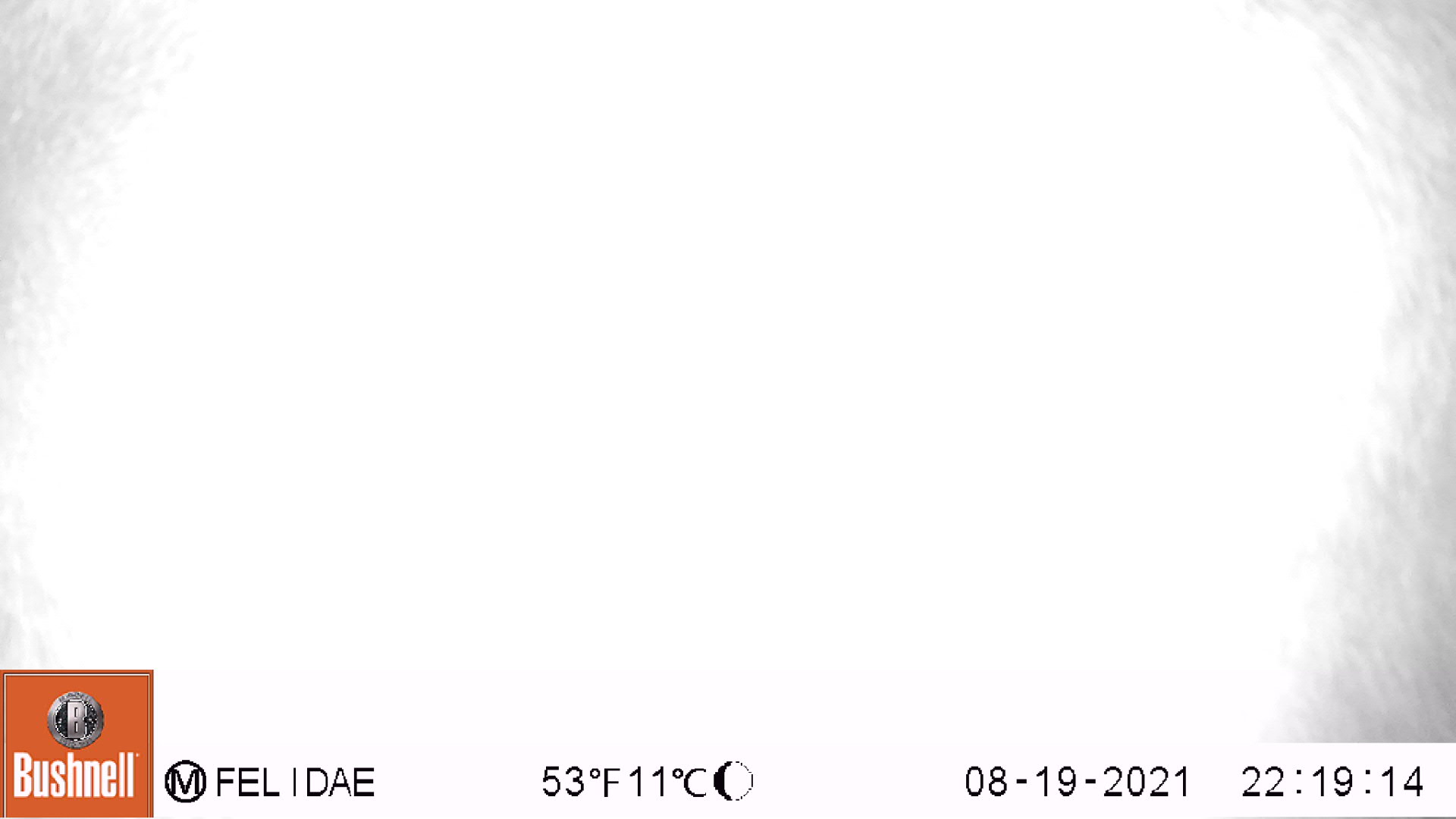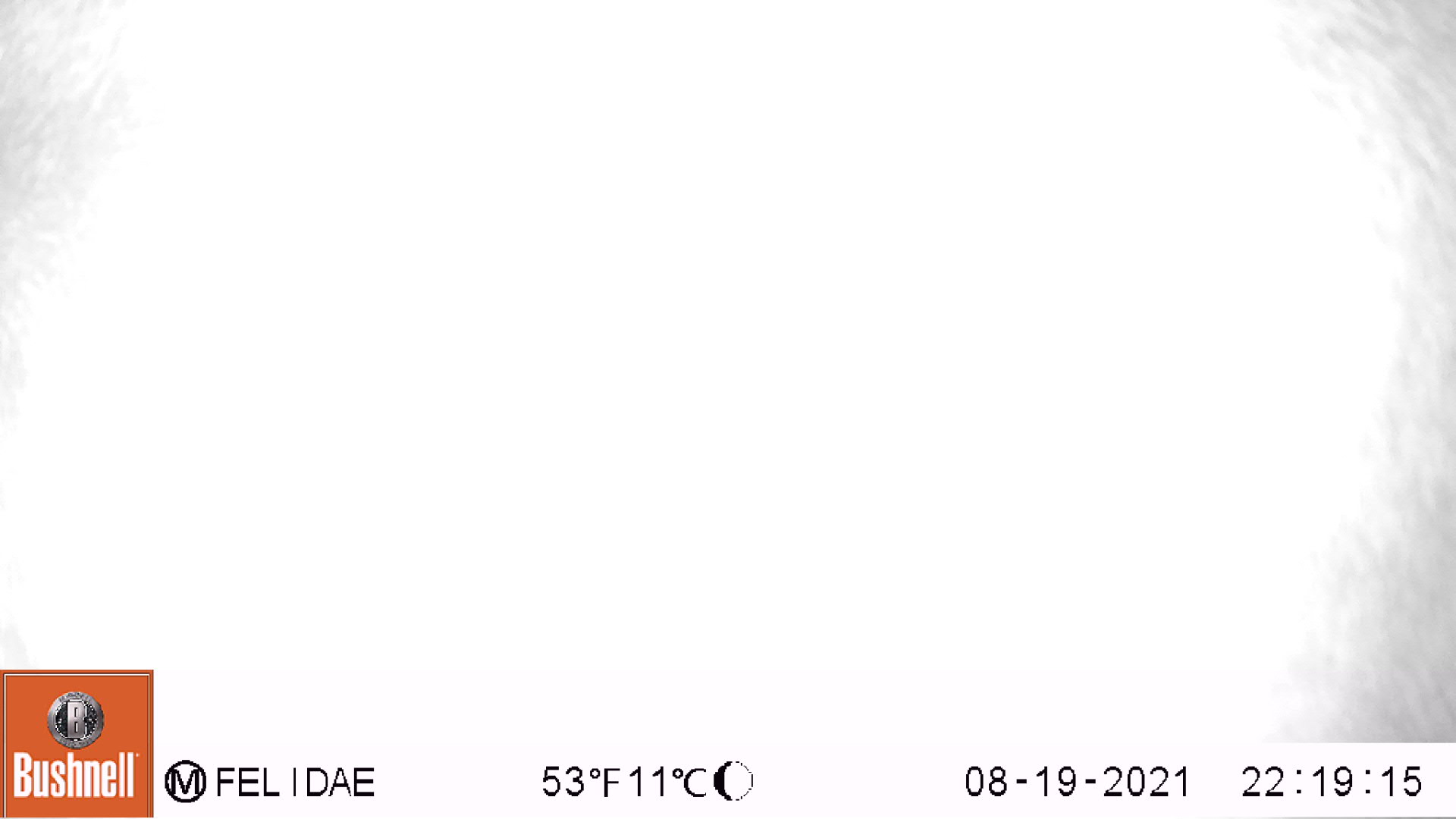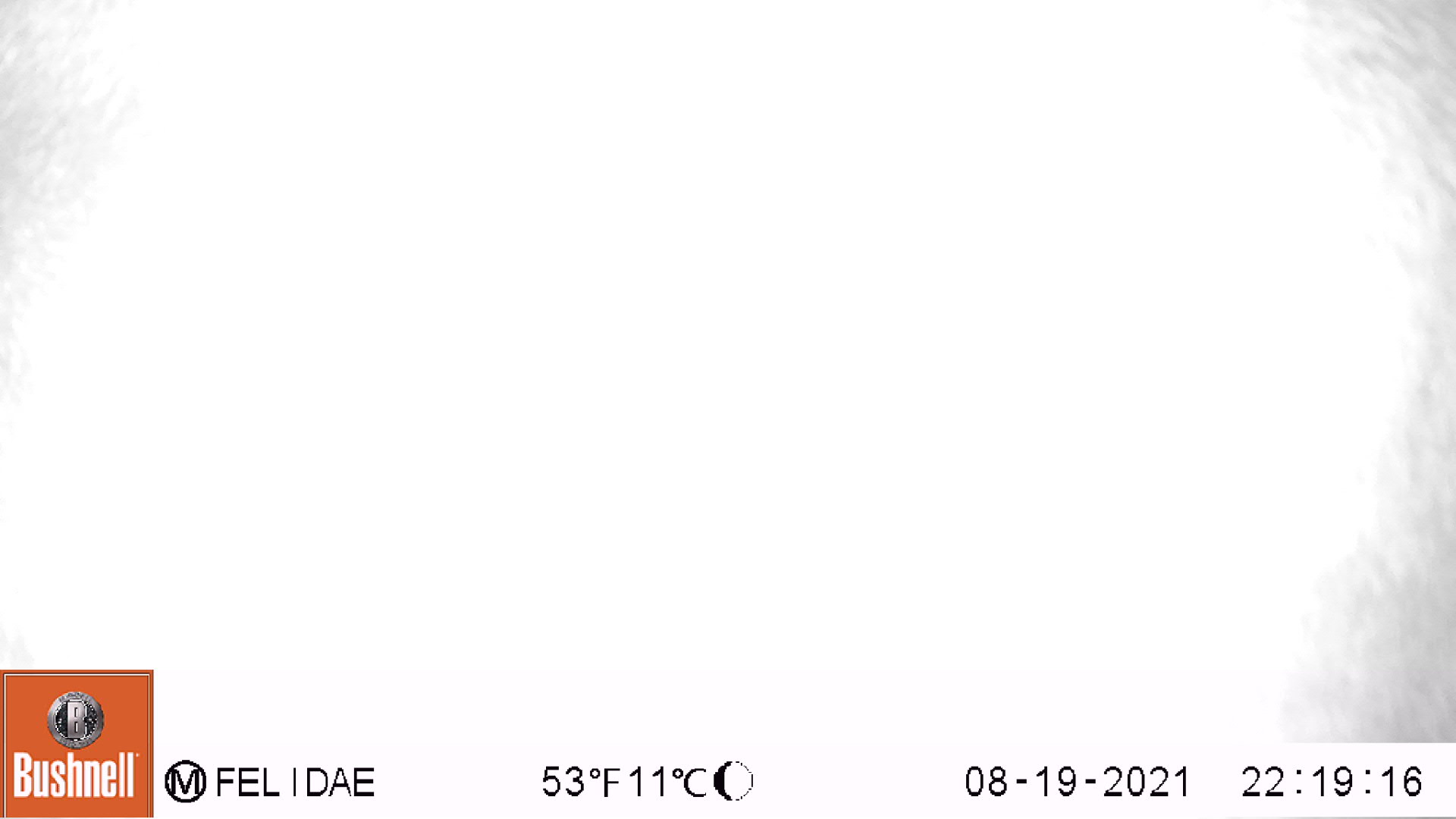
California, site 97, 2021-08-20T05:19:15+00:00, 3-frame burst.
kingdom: Animalia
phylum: Chordata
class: Mammalia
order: Artiodactyla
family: Cervidae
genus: Odocoileus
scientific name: Odocoileus hemionus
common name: mule deer